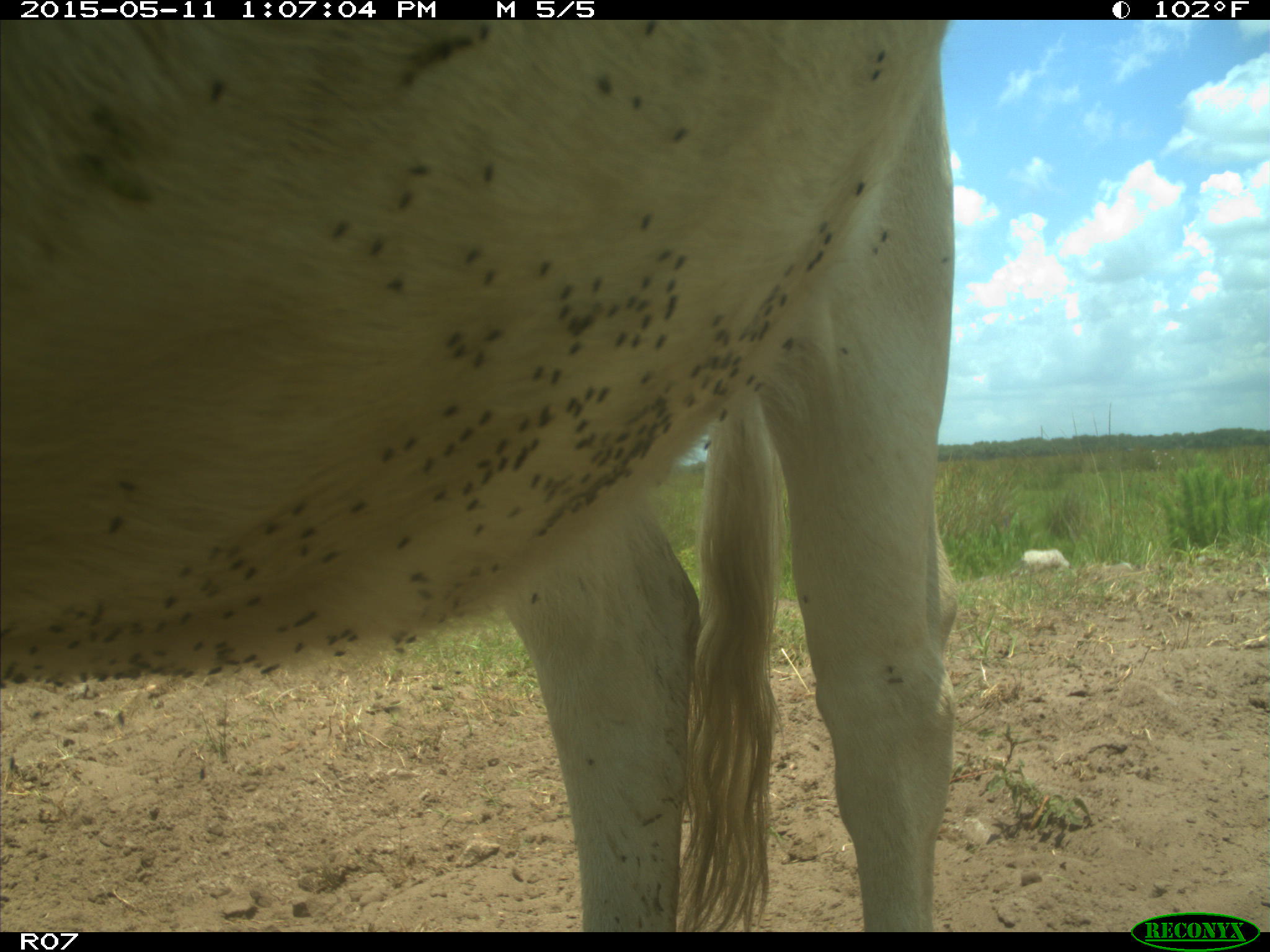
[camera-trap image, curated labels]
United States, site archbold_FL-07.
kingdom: Animalia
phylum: Chordata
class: Mammalia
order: Artiodactyla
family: Bovidae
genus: Bos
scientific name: Bos taurus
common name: domestic cow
Bos taurus (domestic cow).